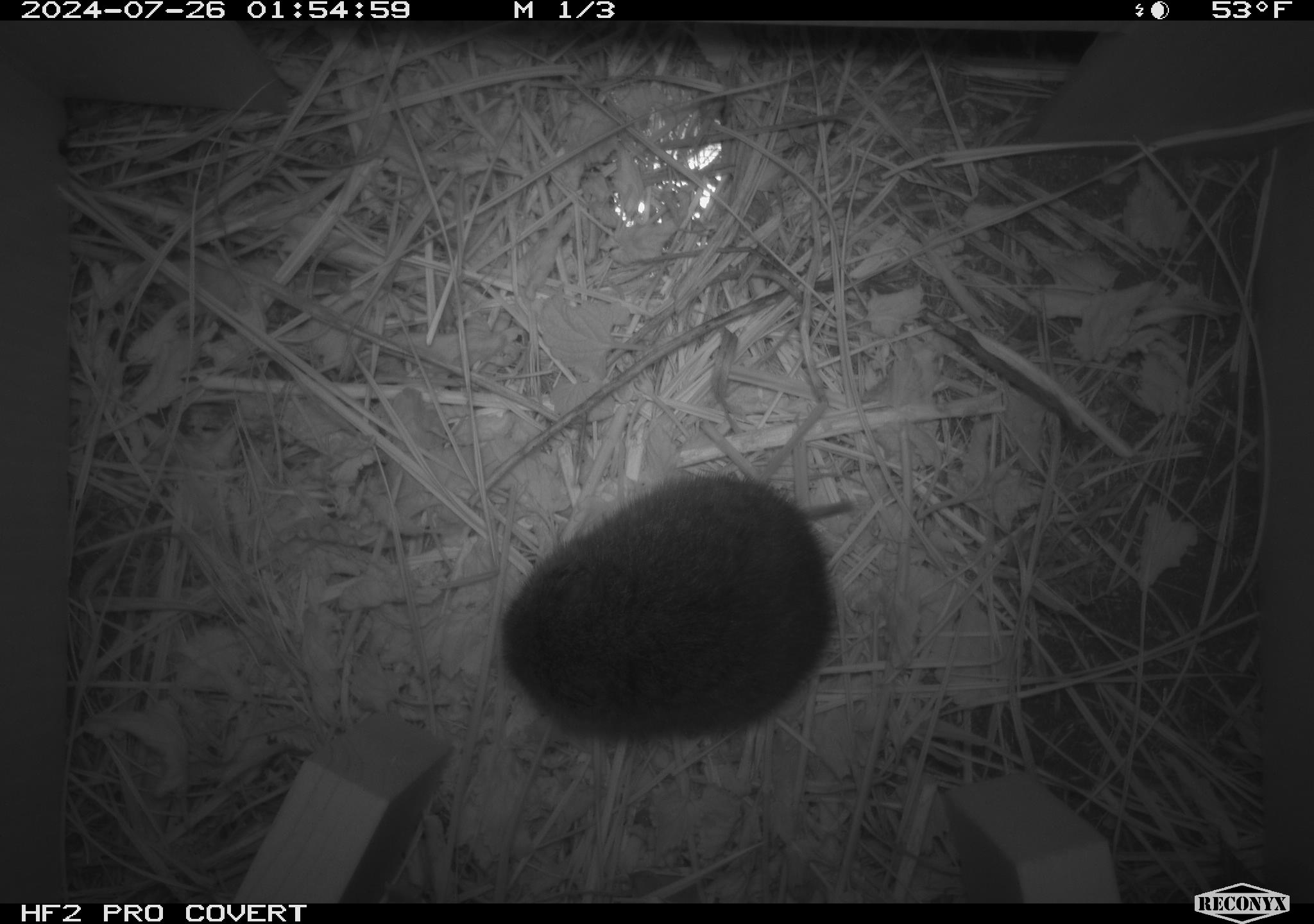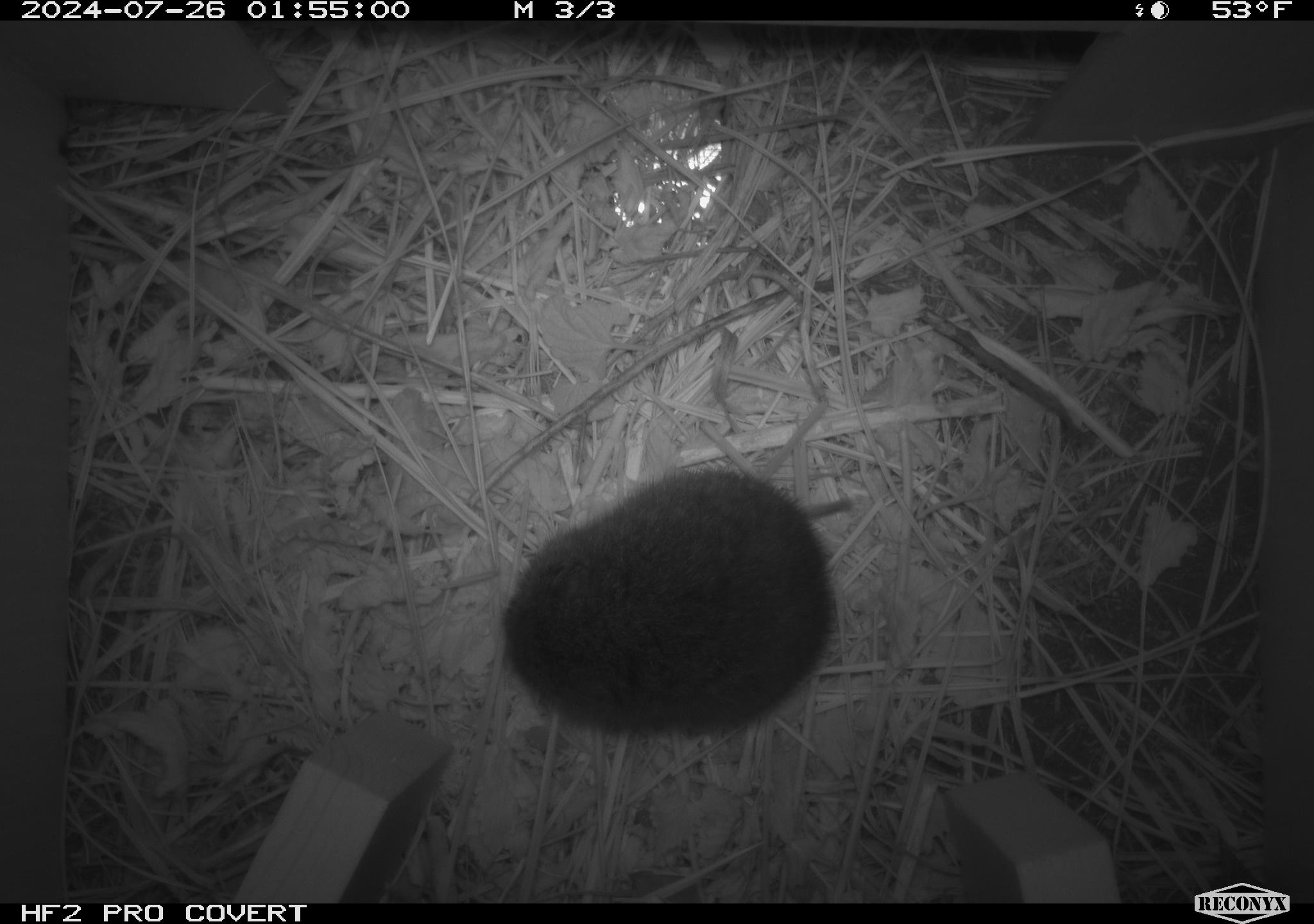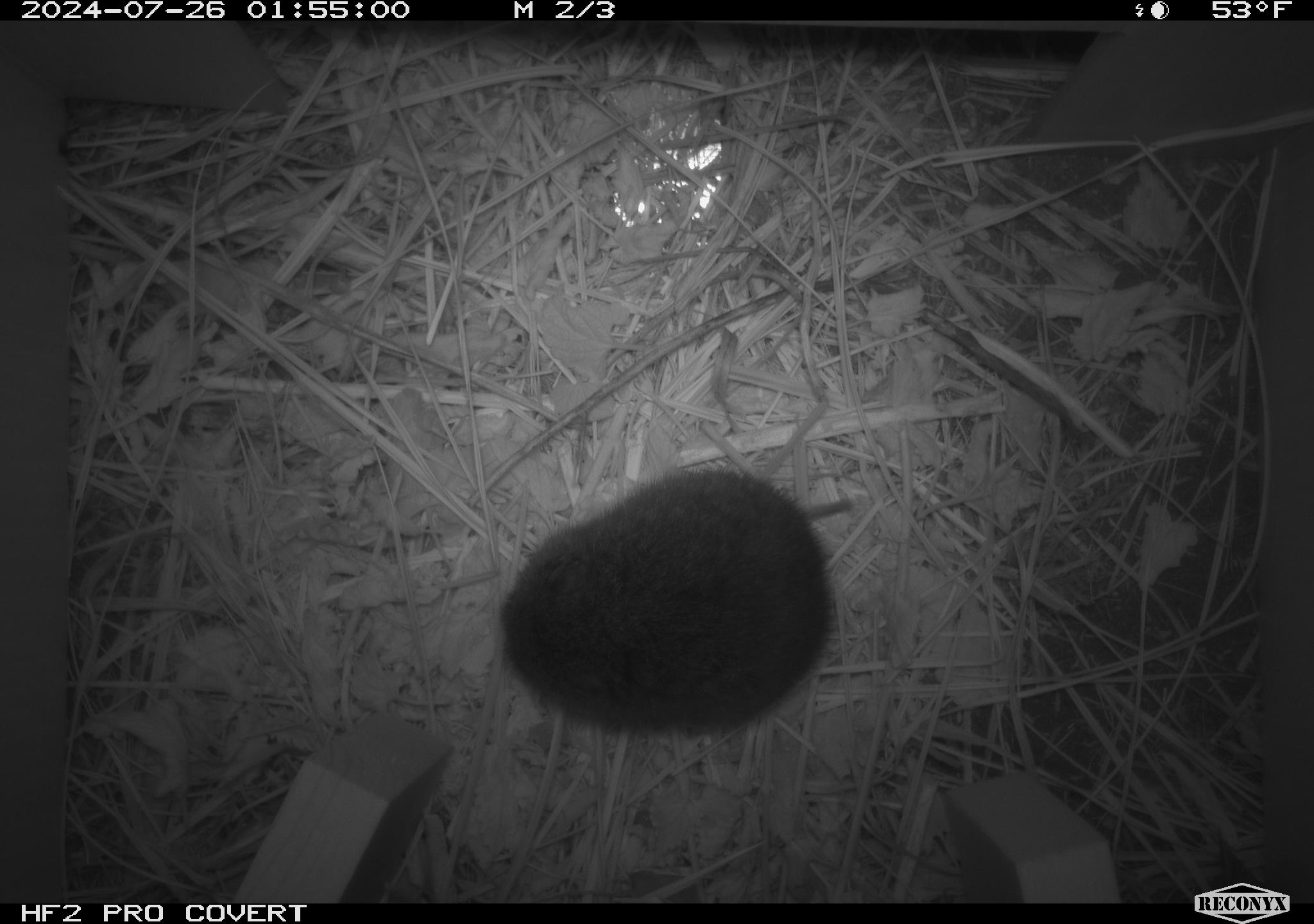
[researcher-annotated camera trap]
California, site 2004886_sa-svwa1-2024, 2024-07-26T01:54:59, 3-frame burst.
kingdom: Animalia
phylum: Chordata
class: Mammalia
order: Rodentia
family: Cricetidae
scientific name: Arvicolinae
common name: voles, lemmings, and muskrats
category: arvicolinae subfamily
Arvicolinae subfamily (voles, lemmings, and muskrats) (Arvicolinae).